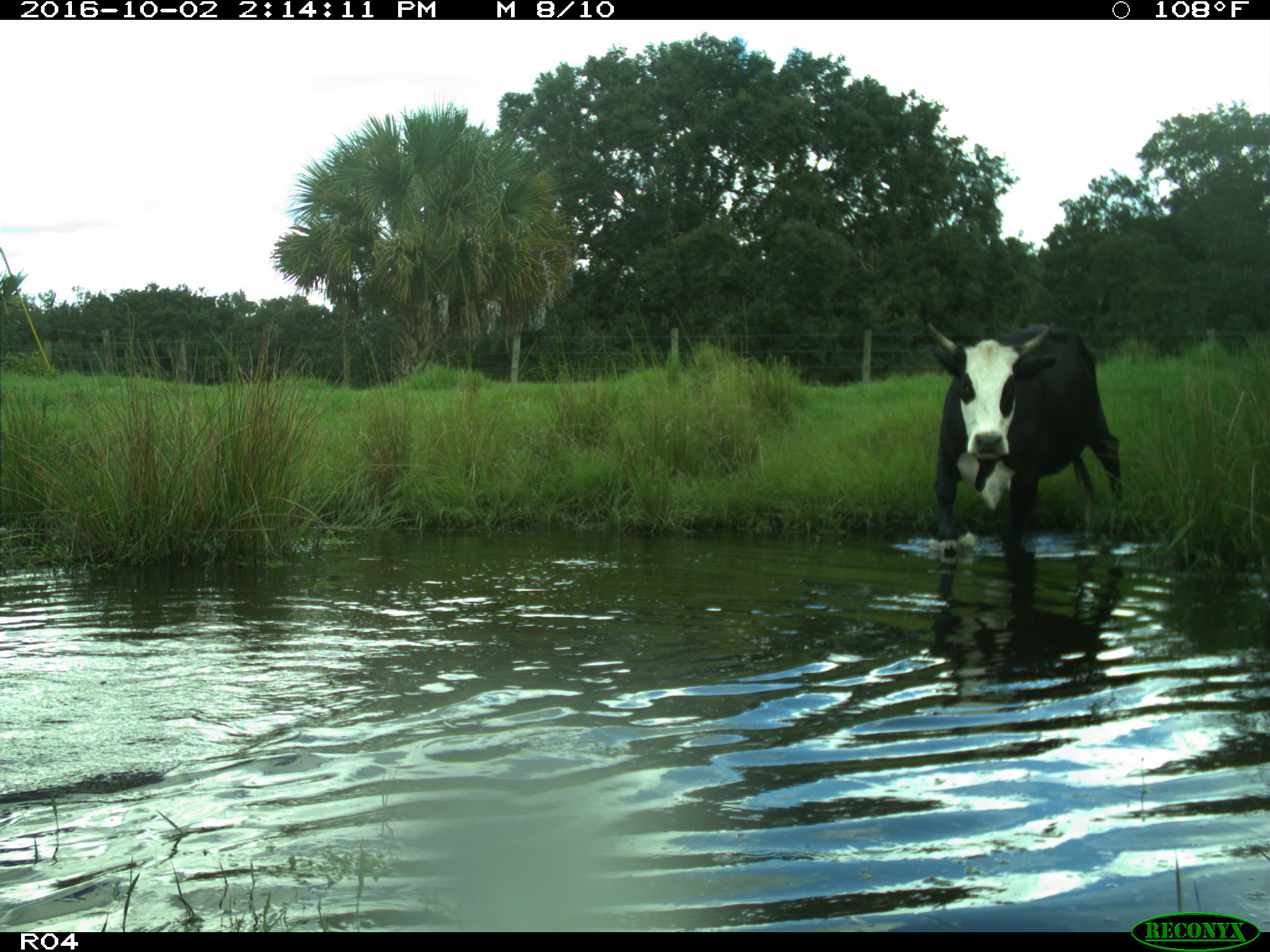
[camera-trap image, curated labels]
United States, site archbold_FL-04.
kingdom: Animalia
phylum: Chordata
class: Mammalia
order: Artiodactyla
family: Bovidae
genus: Bos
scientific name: Bos taurus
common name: domestic cow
Bos taurus (domestic cow).